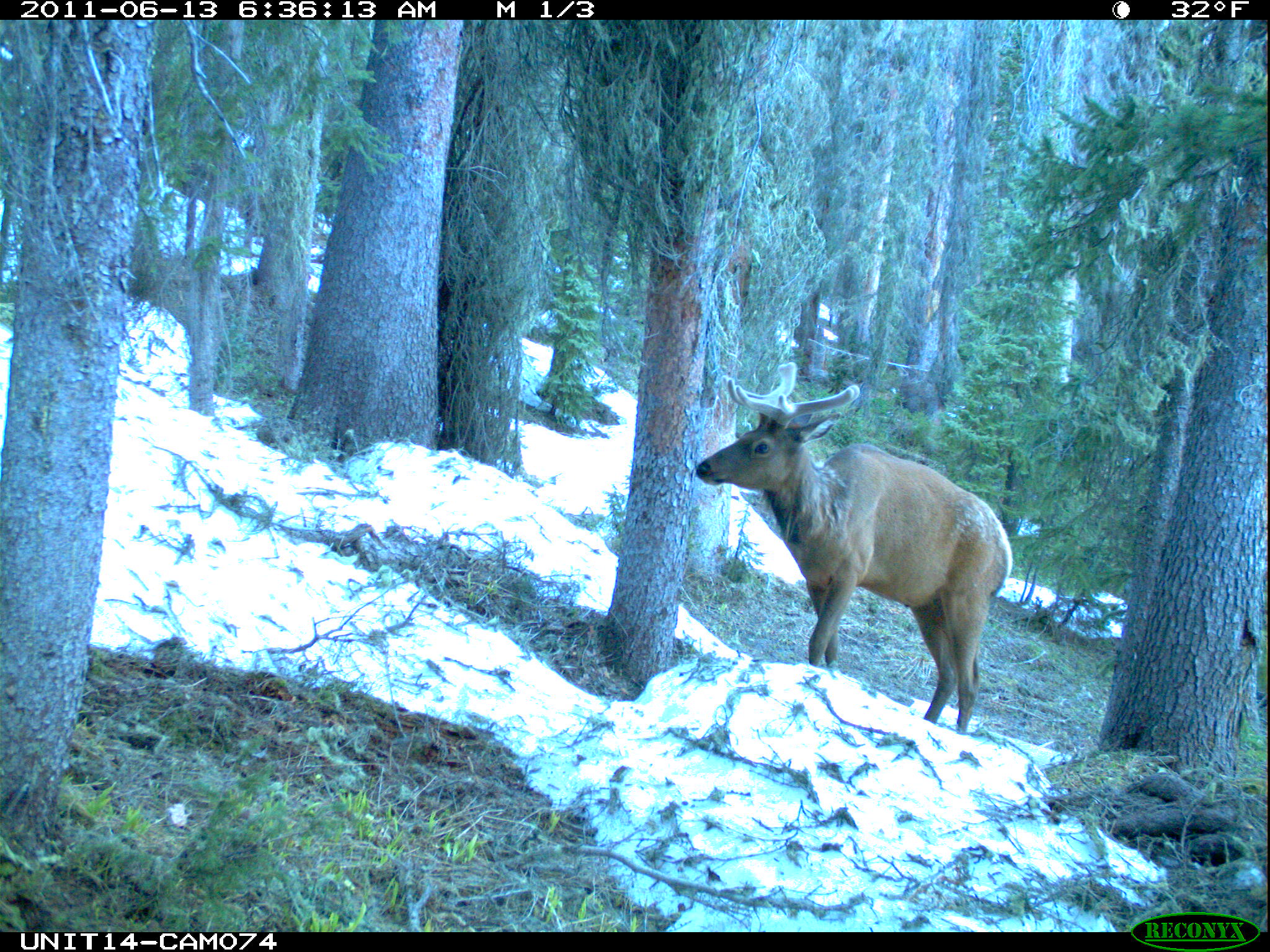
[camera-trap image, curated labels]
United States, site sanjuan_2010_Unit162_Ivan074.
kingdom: Animalia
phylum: Chordata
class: Mammalia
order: Artiodactyla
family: Cervidae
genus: Cervus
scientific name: Cervus elaphus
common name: red deer